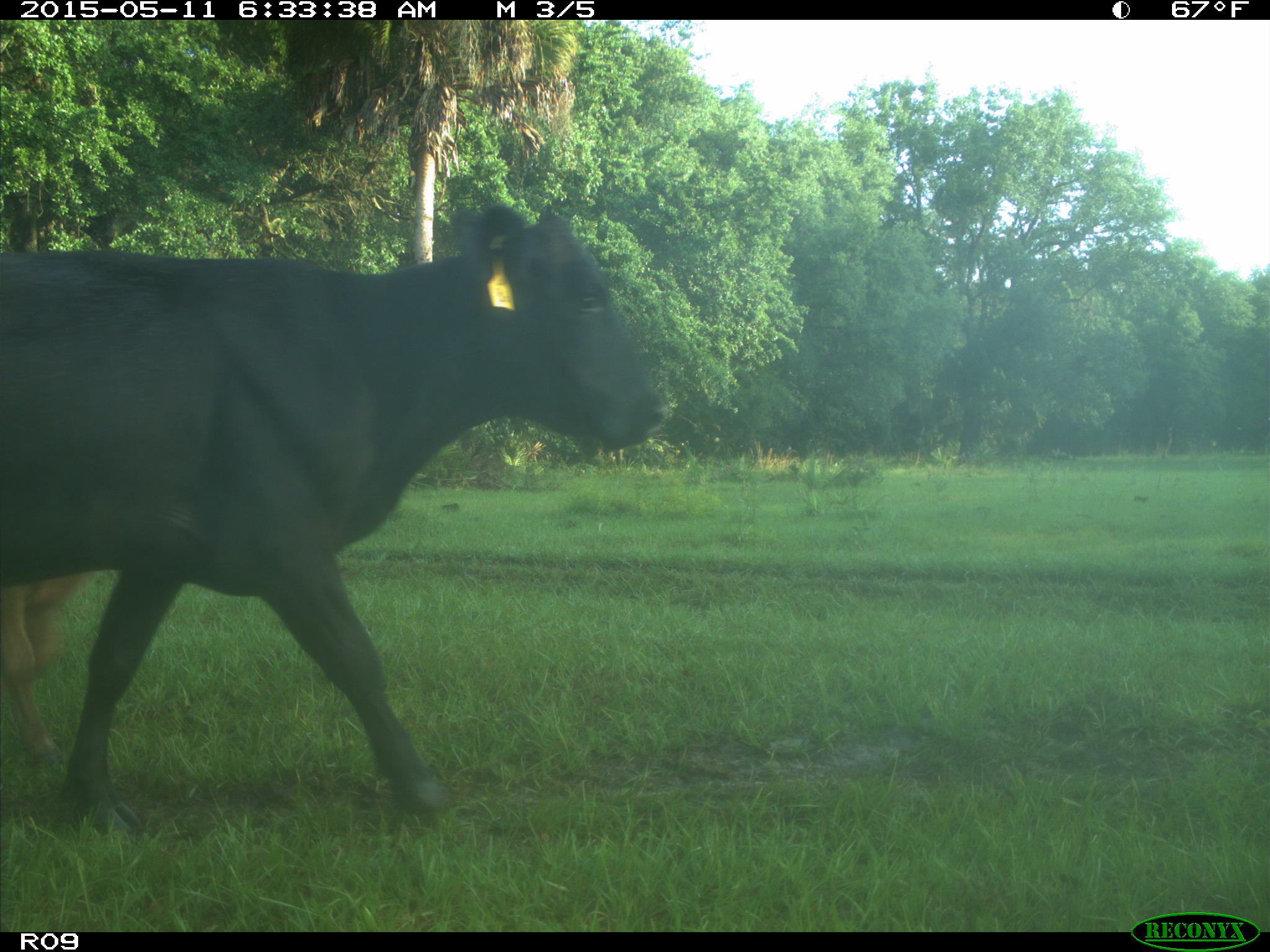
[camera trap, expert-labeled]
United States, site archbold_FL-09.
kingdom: Animalia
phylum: Chordata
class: Mammalia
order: Artiodactyla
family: Bovidae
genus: Bos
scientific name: Bos taurus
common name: domestic cow